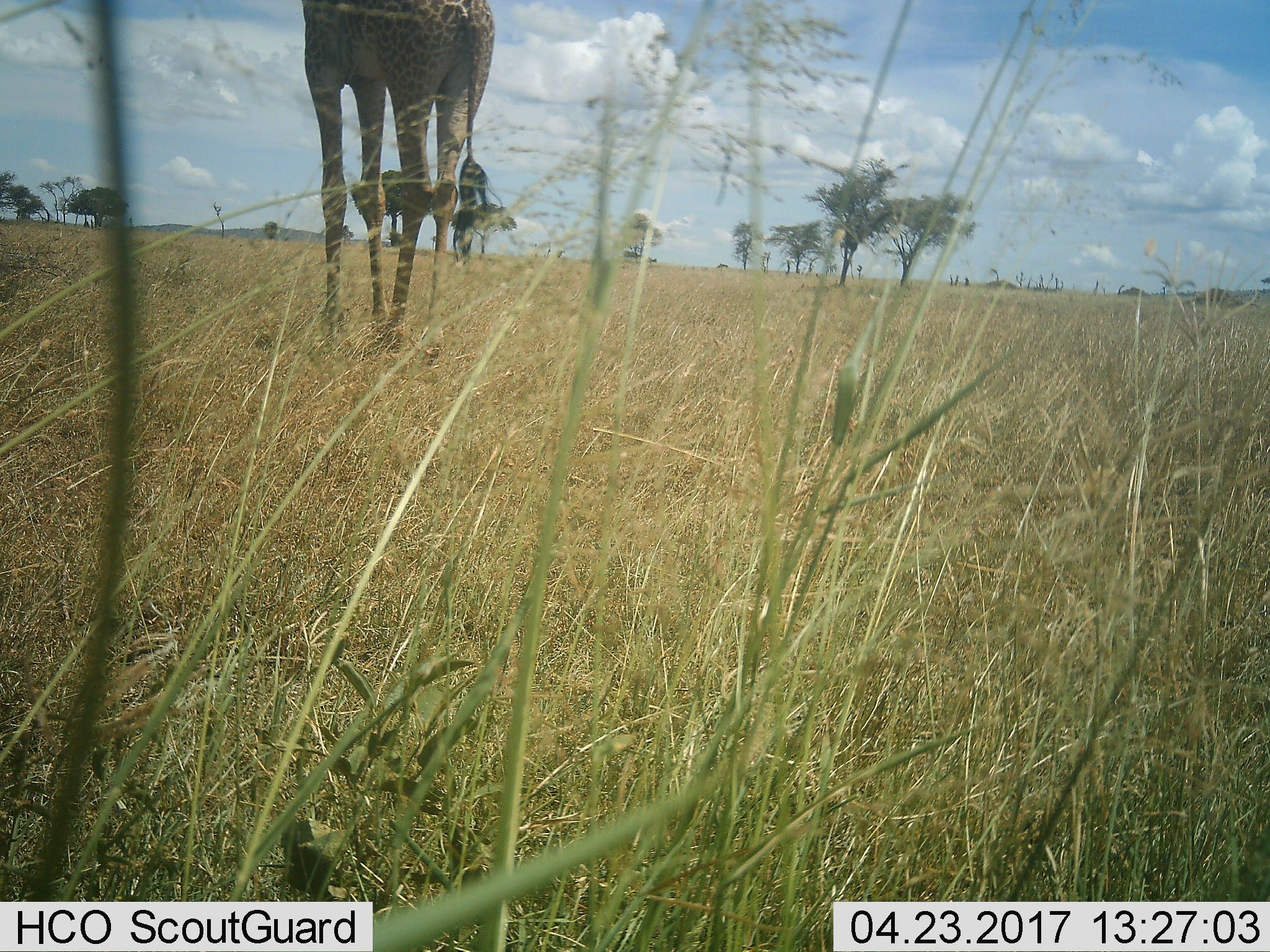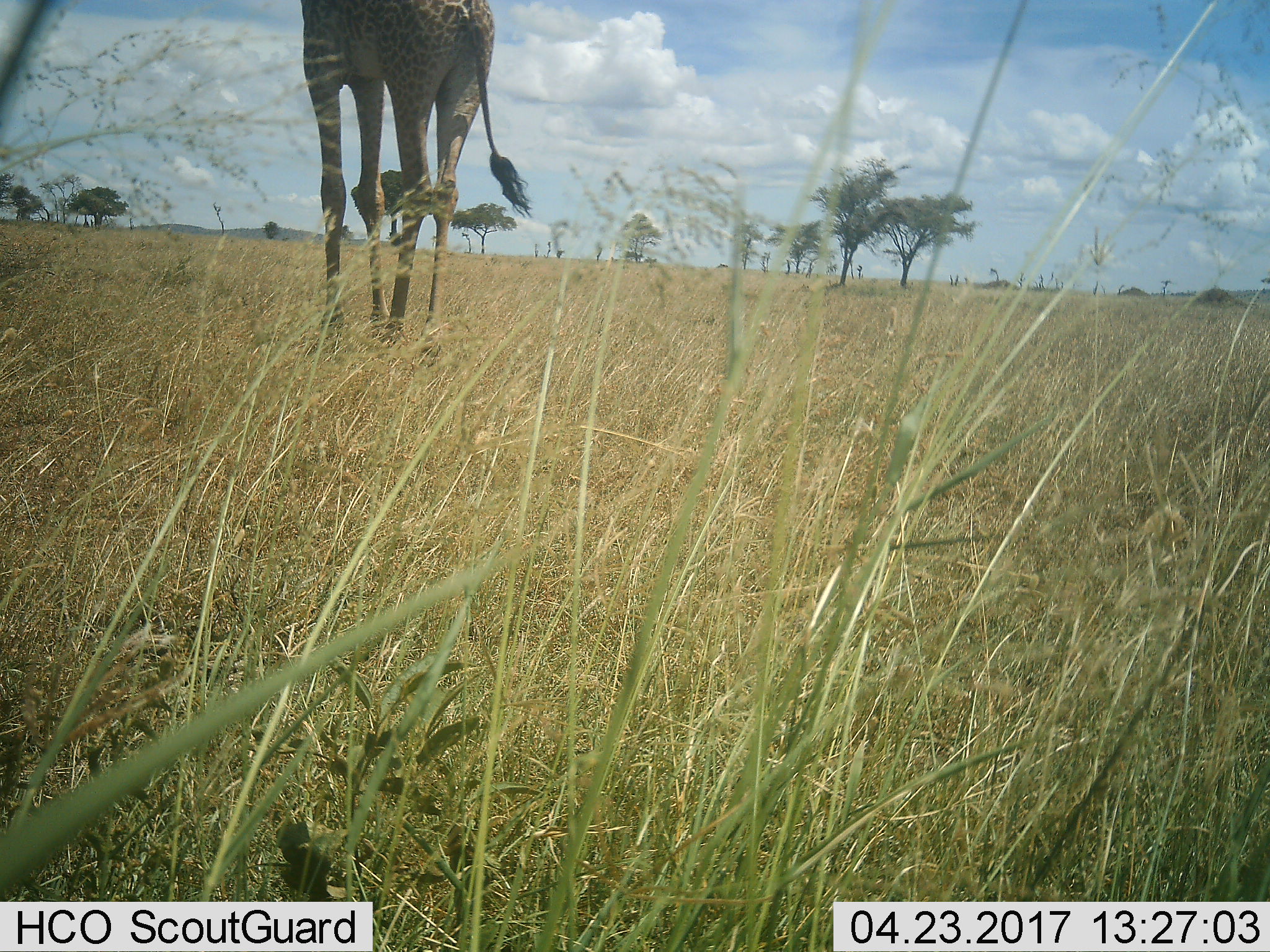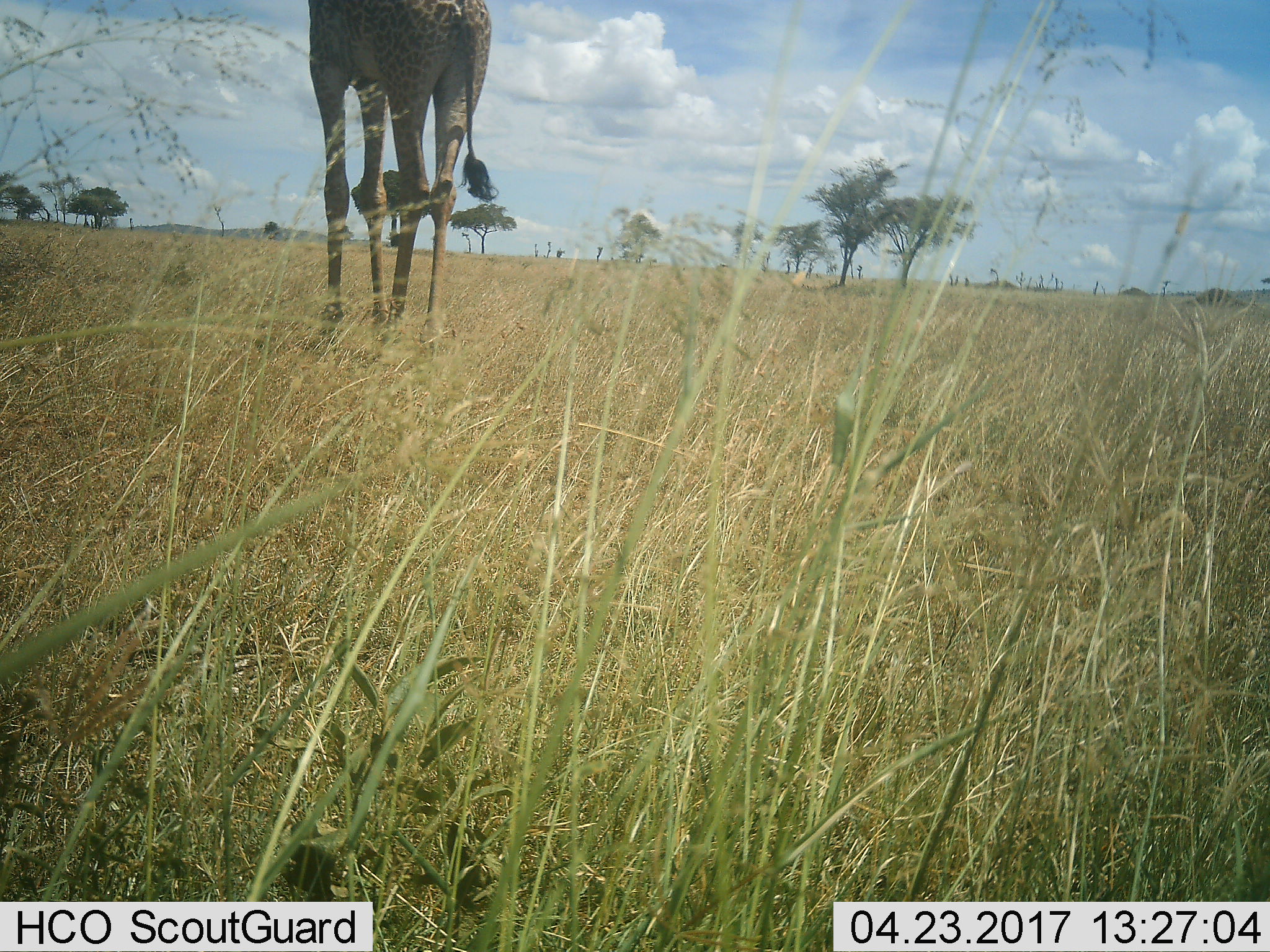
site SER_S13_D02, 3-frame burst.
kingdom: Animalia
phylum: Chordata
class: Mammalia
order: Artiodactyla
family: Giraffidae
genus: Giraffa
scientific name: Giraffa camelopardalis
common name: giraffe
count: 1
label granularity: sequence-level